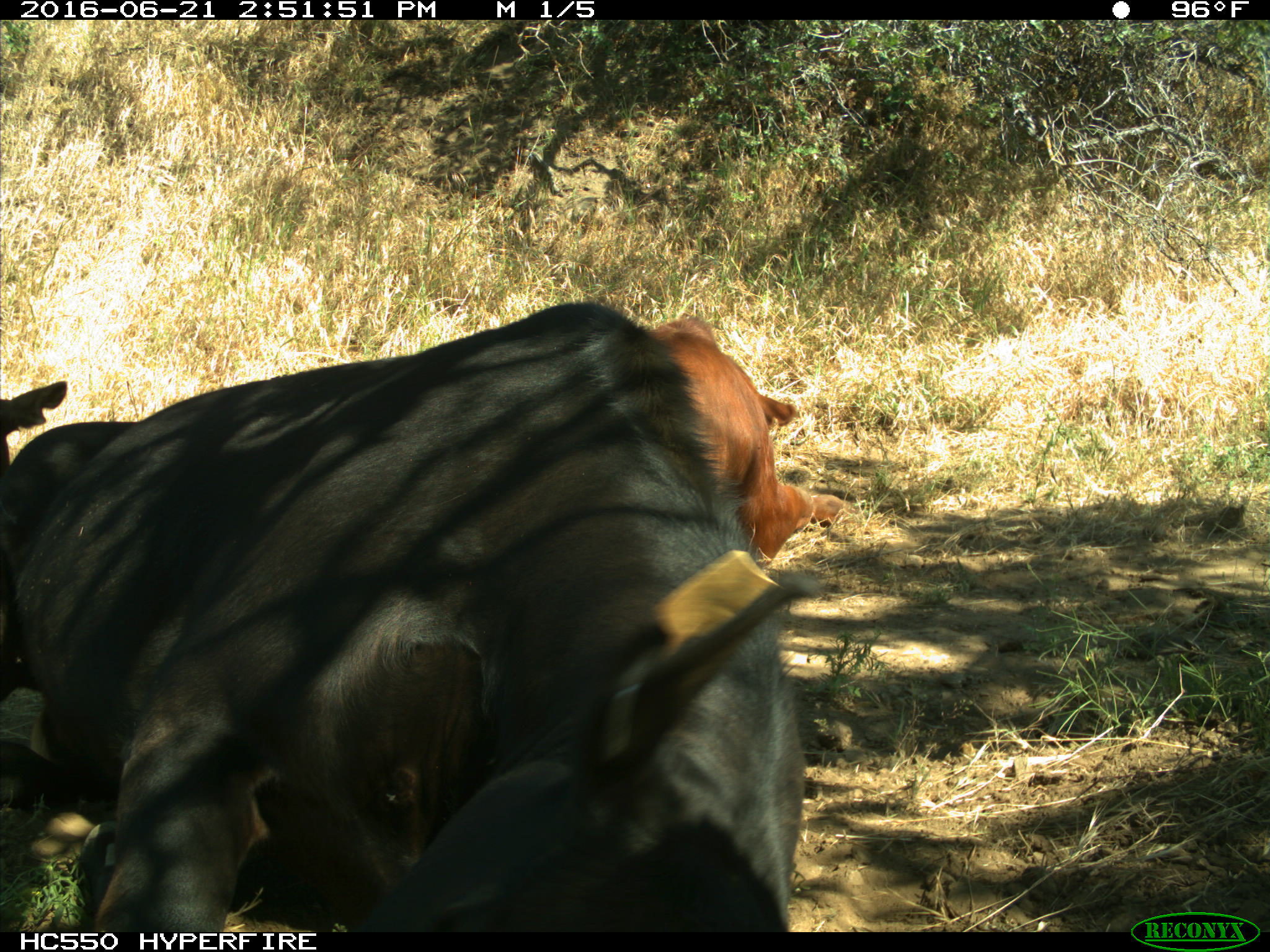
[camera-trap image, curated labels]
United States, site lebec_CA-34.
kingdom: Animalia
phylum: Chordata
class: Mammalia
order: Artiodactyla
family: Bovidae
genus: Bos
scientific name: Bos taurus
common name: domestic cow